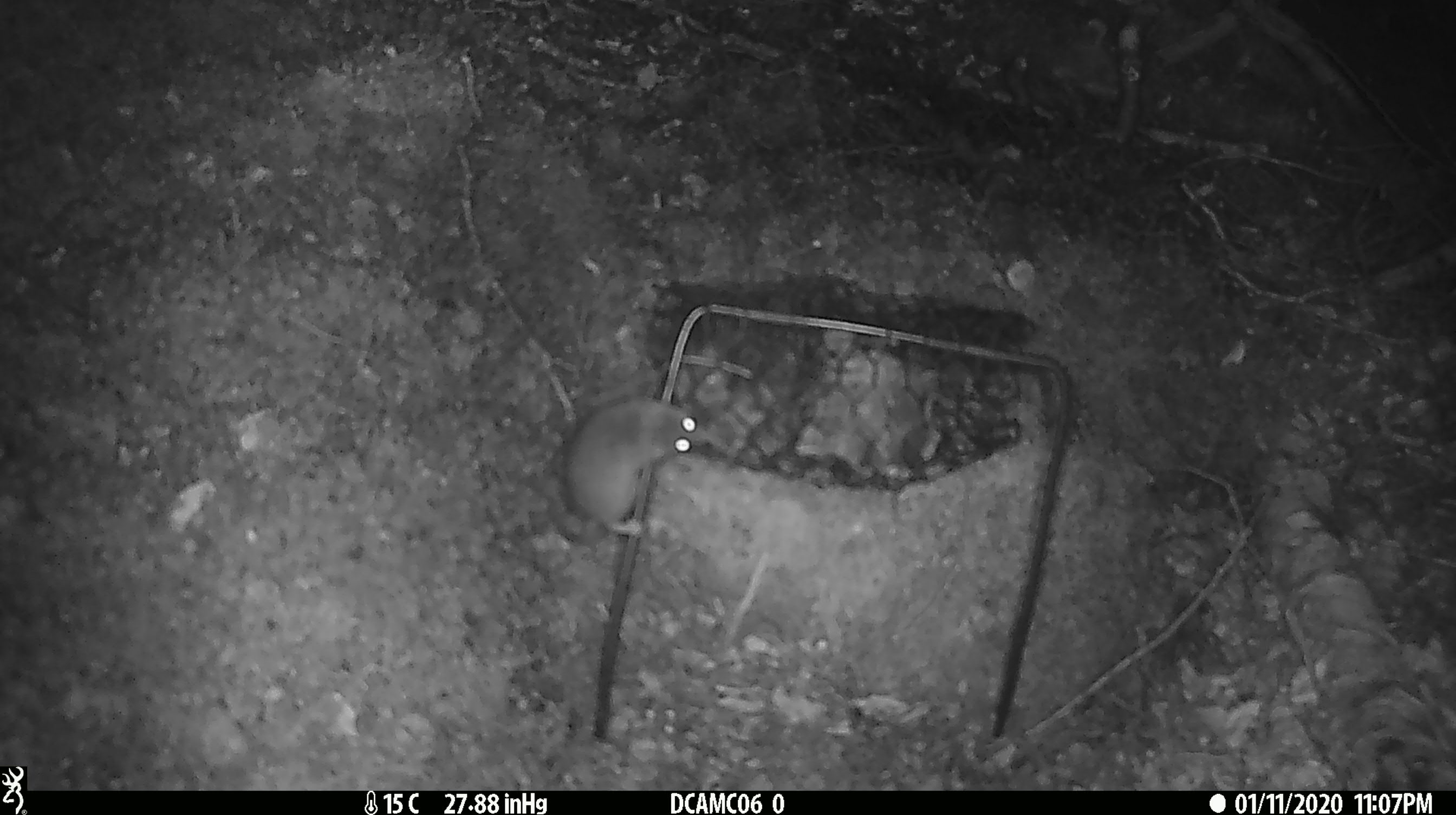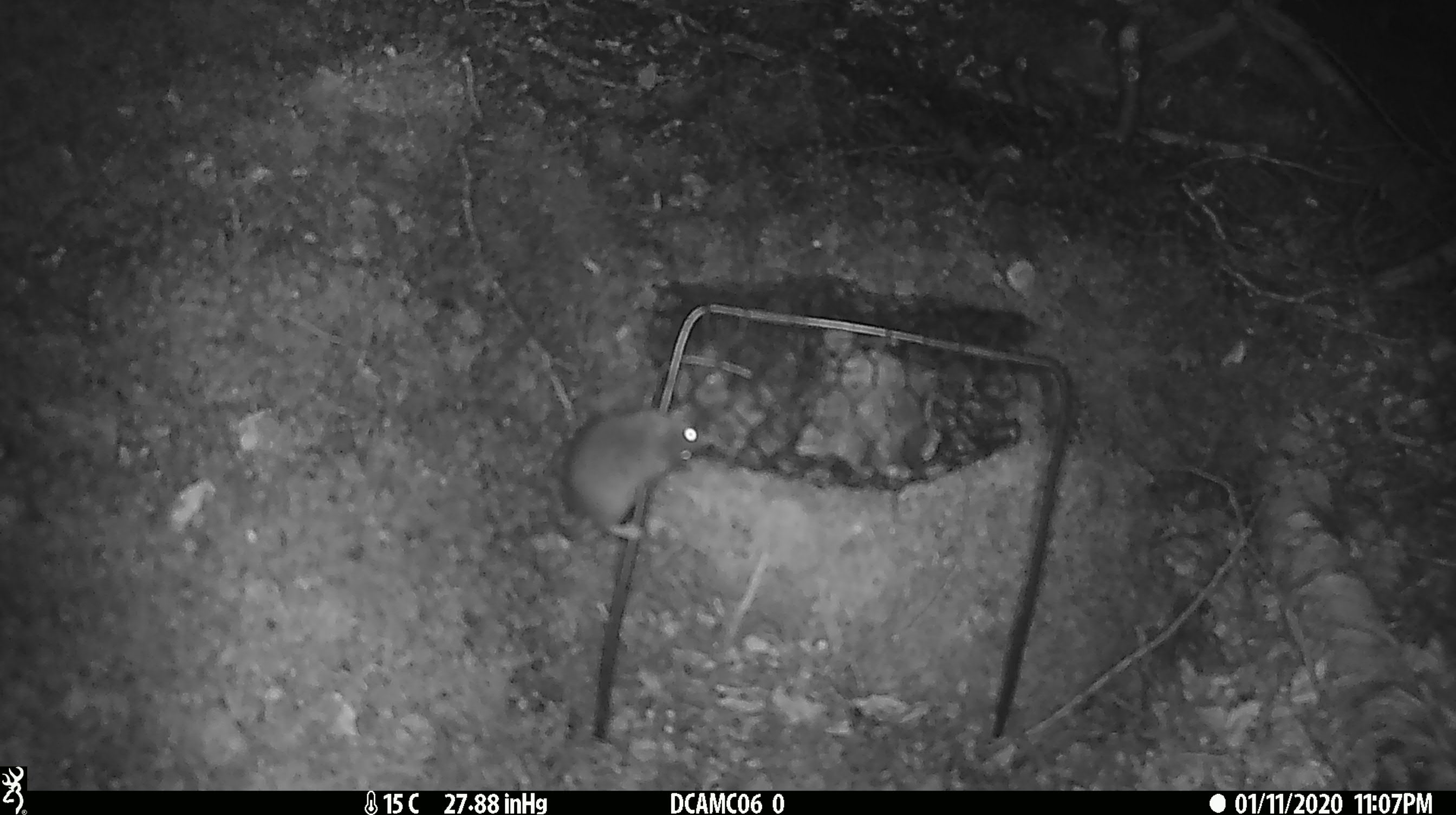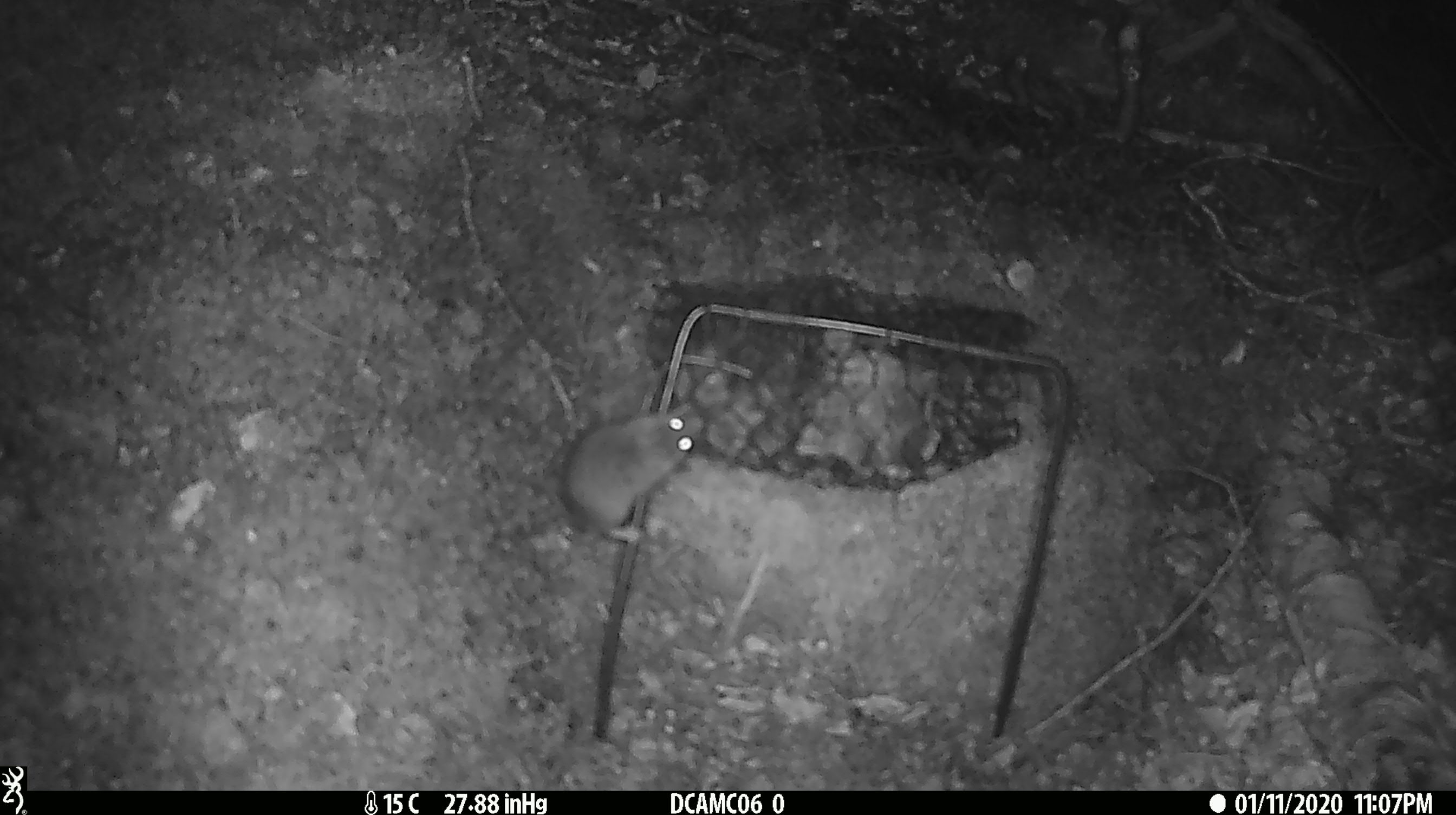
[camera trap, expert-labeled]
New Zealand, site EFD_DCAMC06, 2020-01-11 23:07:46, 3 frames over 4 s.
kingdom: Animalia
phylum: Chordata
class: Mammalia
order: Rodentia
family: Muridae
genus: Mus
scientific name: Mus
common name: mouse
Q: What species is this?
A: Mouse (Mus).